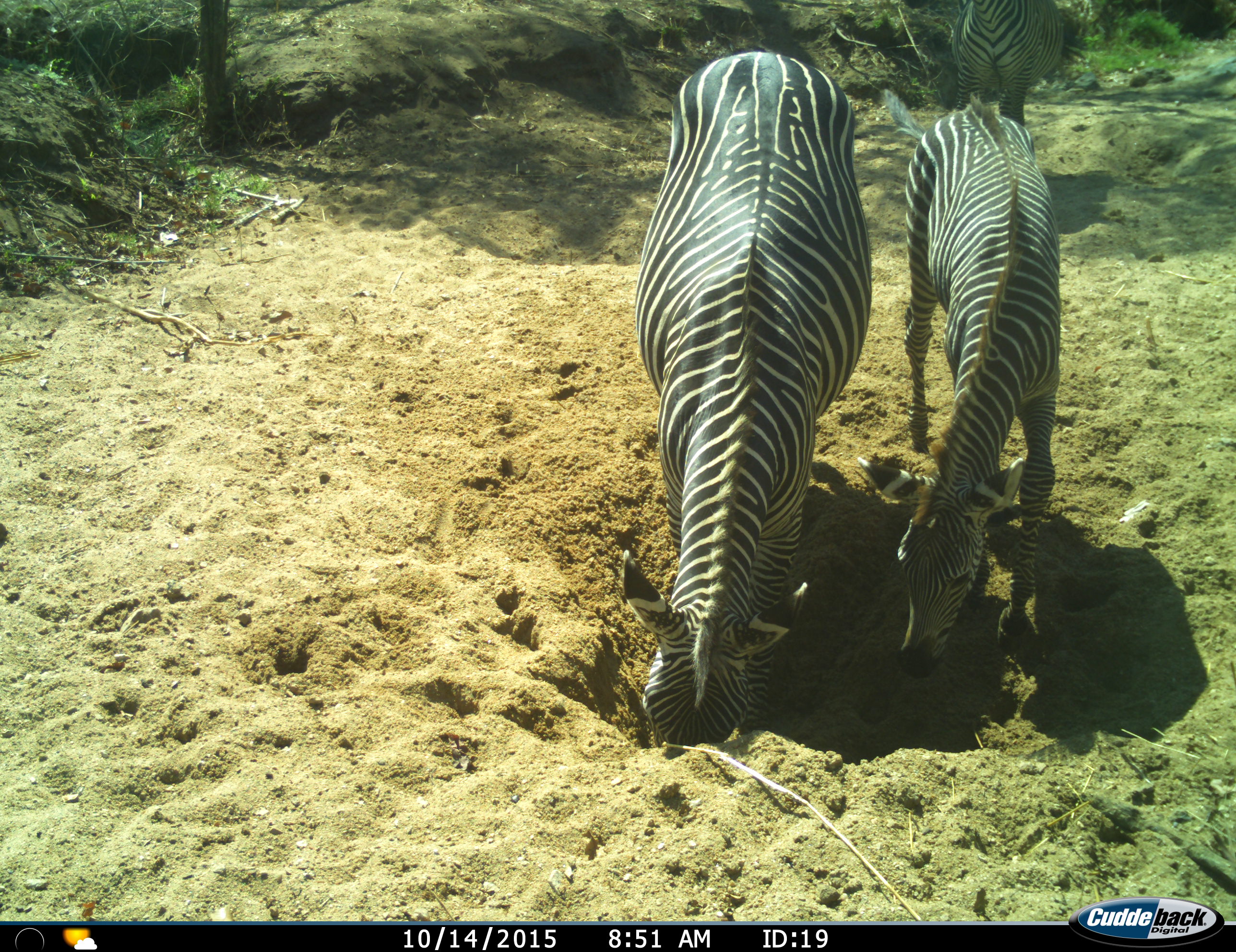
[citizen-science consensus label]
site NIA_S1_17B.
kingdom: Animalia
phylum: Chordata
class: Mammalia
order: Perissodactyla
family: Equidae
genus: Equus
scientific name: Equus quagga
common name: plains zebra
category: zebraplains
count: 3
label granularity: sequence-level